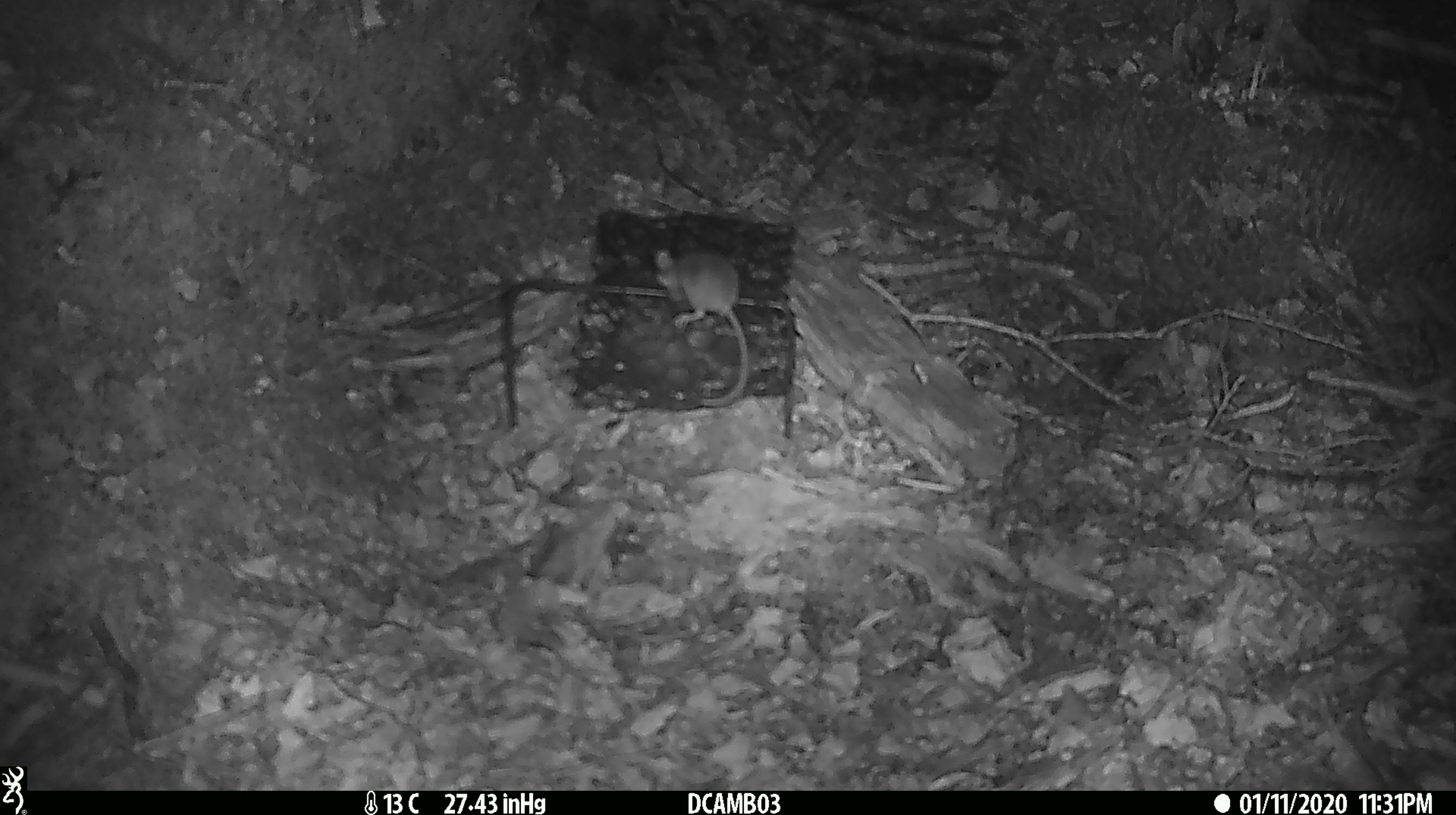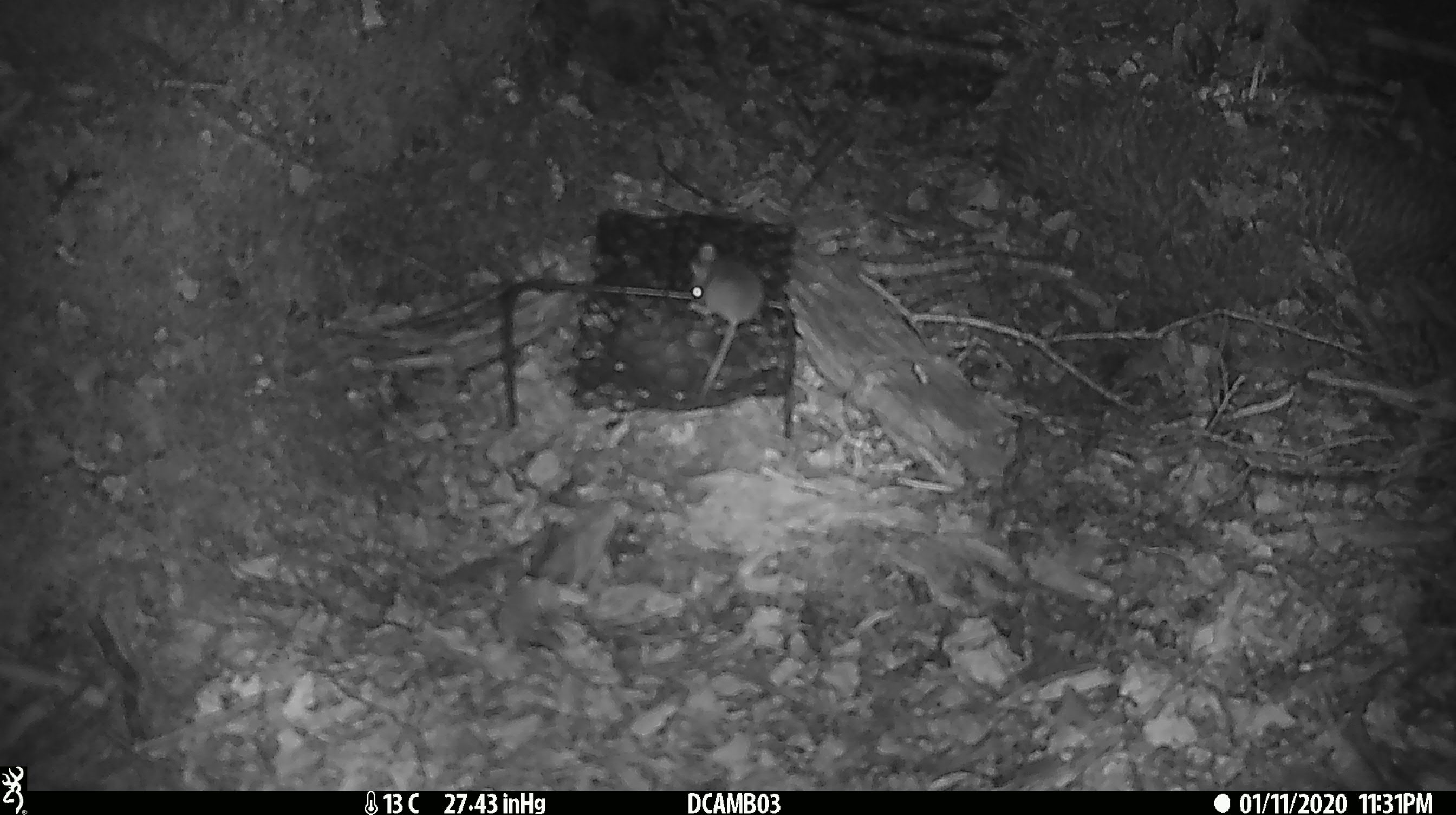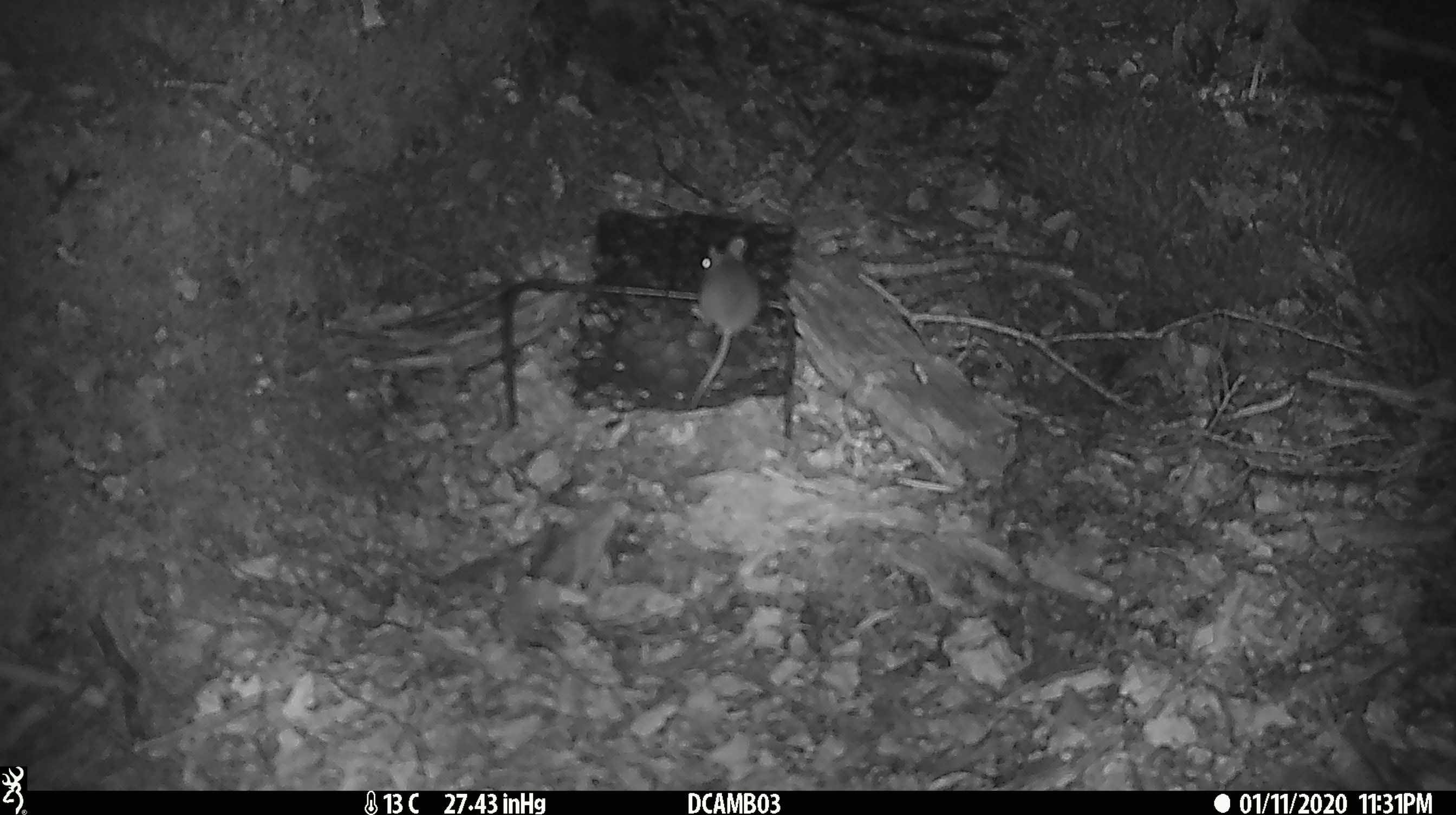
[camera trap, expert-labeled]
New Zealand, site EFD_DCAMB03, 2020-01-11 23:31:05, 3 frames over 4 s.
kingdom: Animalia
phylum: Chordata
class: Mammalia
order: Rodentia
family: Muridae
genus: Mus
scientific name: Mus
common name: mouse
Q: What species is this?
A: Mouse (Mus).